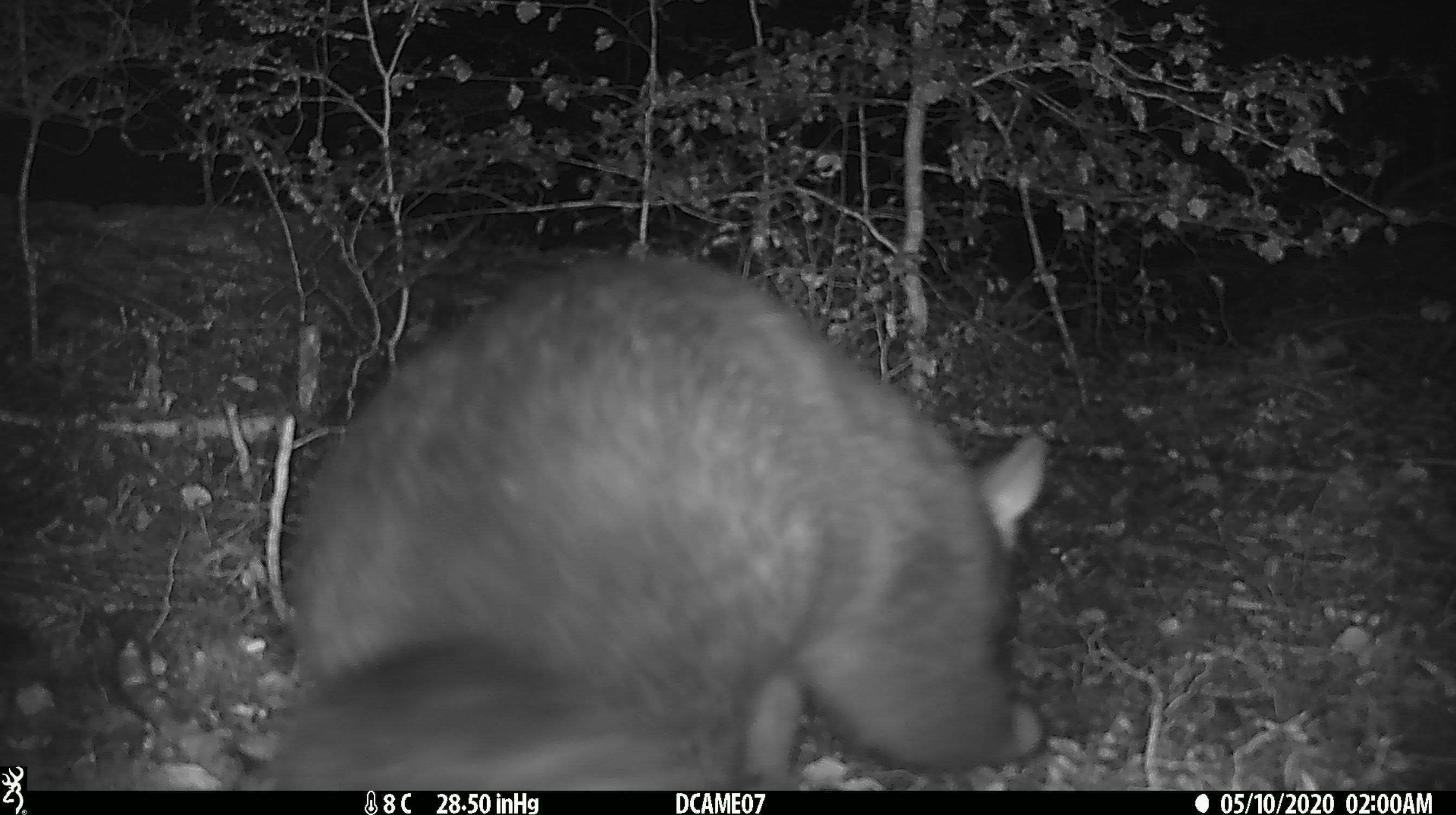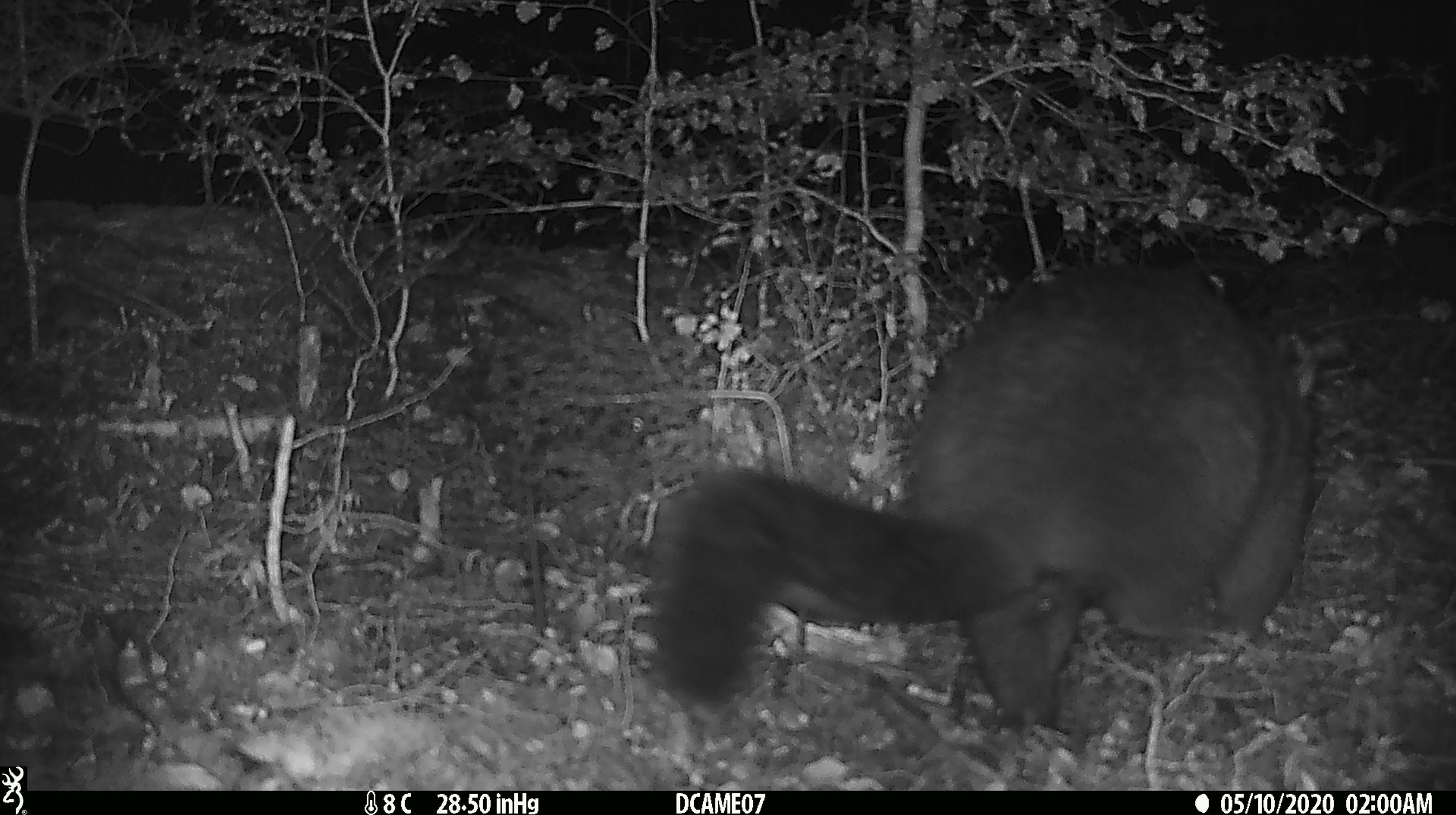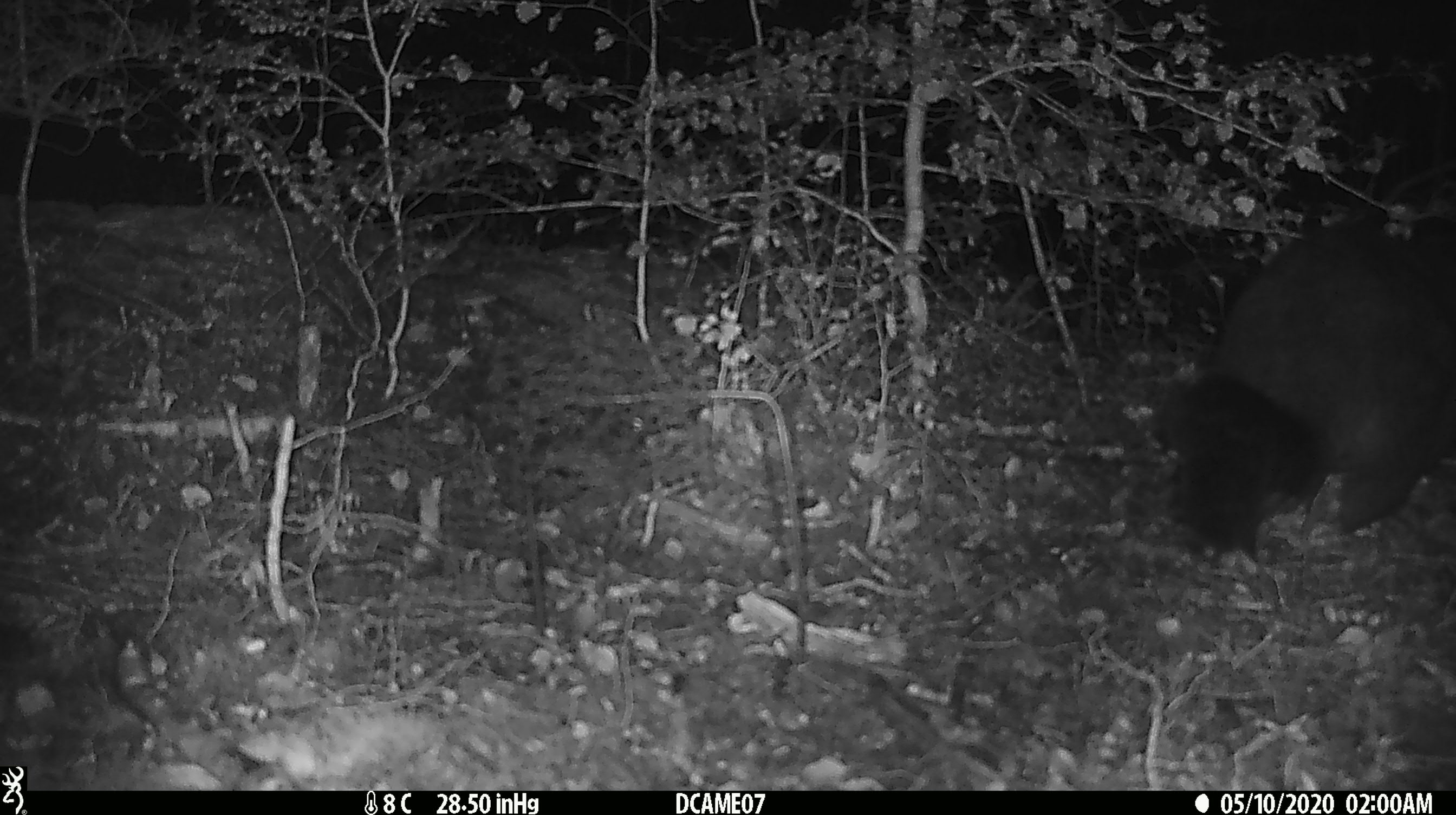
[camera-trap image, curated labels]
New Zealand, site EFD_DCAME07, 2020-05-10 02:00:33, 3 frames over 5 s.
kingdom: Animalia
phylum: Chordata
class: Mammalia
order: Diprotodontia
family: Phalangeridae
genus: Trichosurus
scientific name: Trichosurus vulpecula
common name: common brushtail possum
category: possum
Possum (common brushtail possum) (Trichosurus vulpecula).